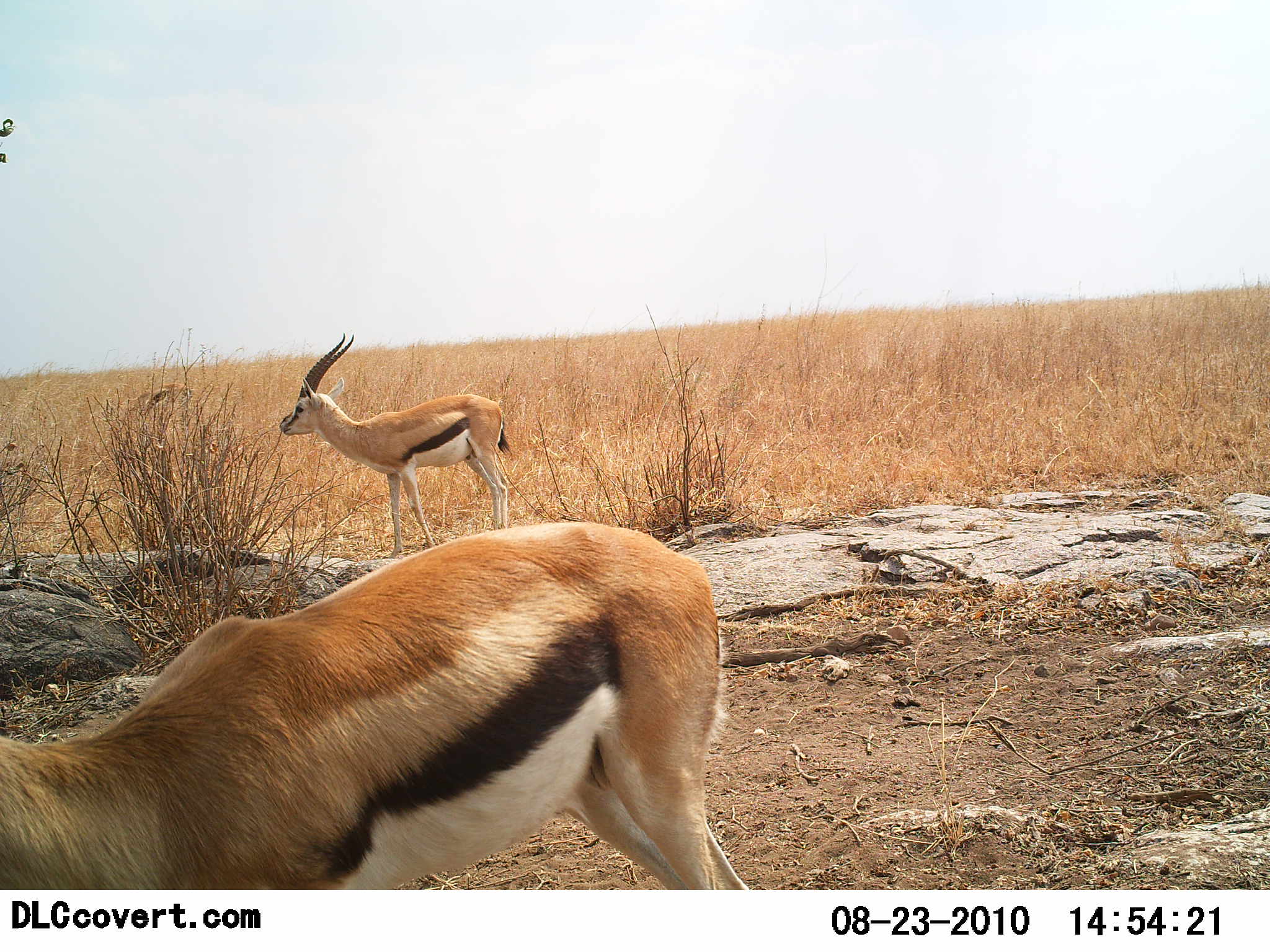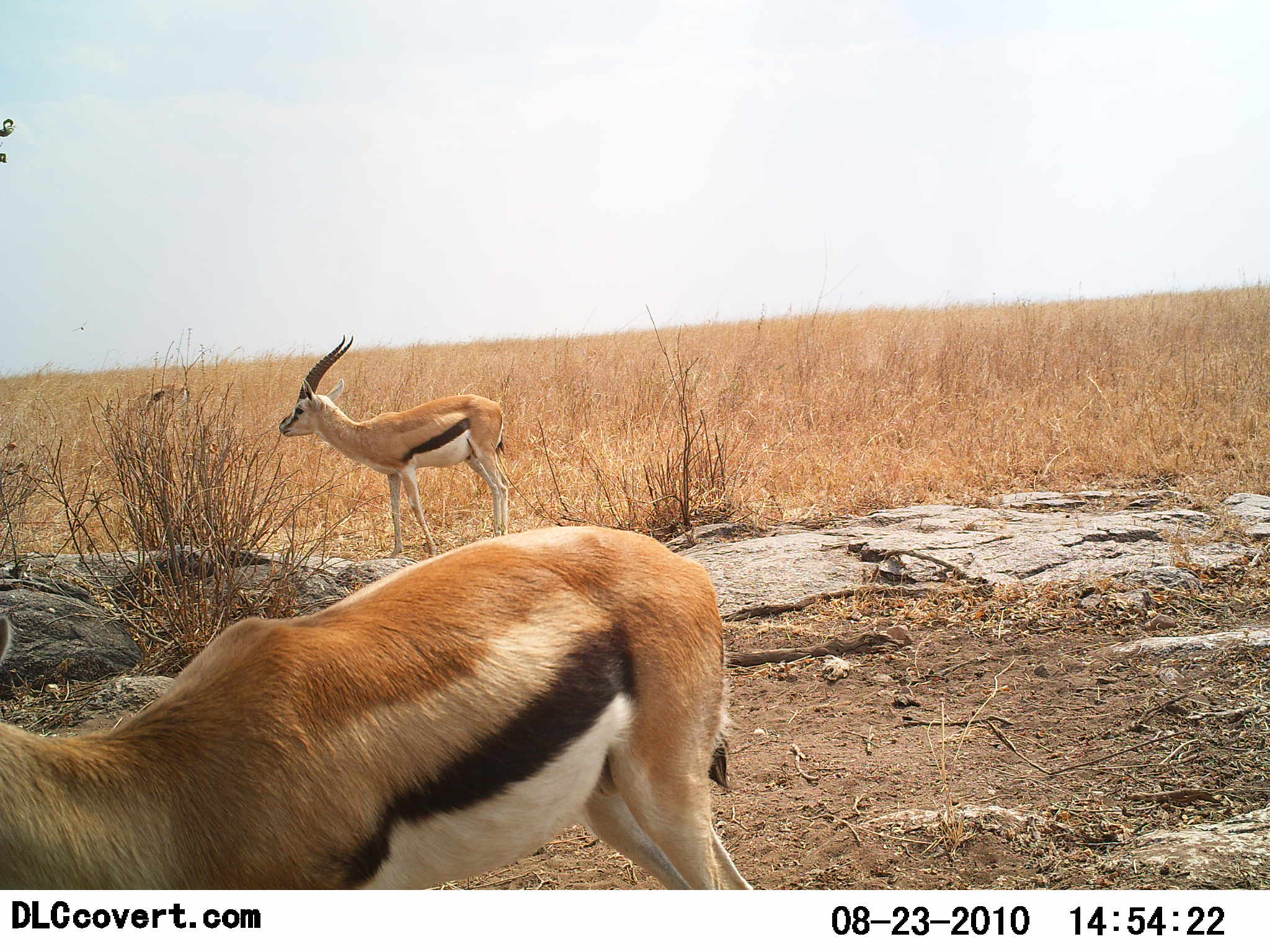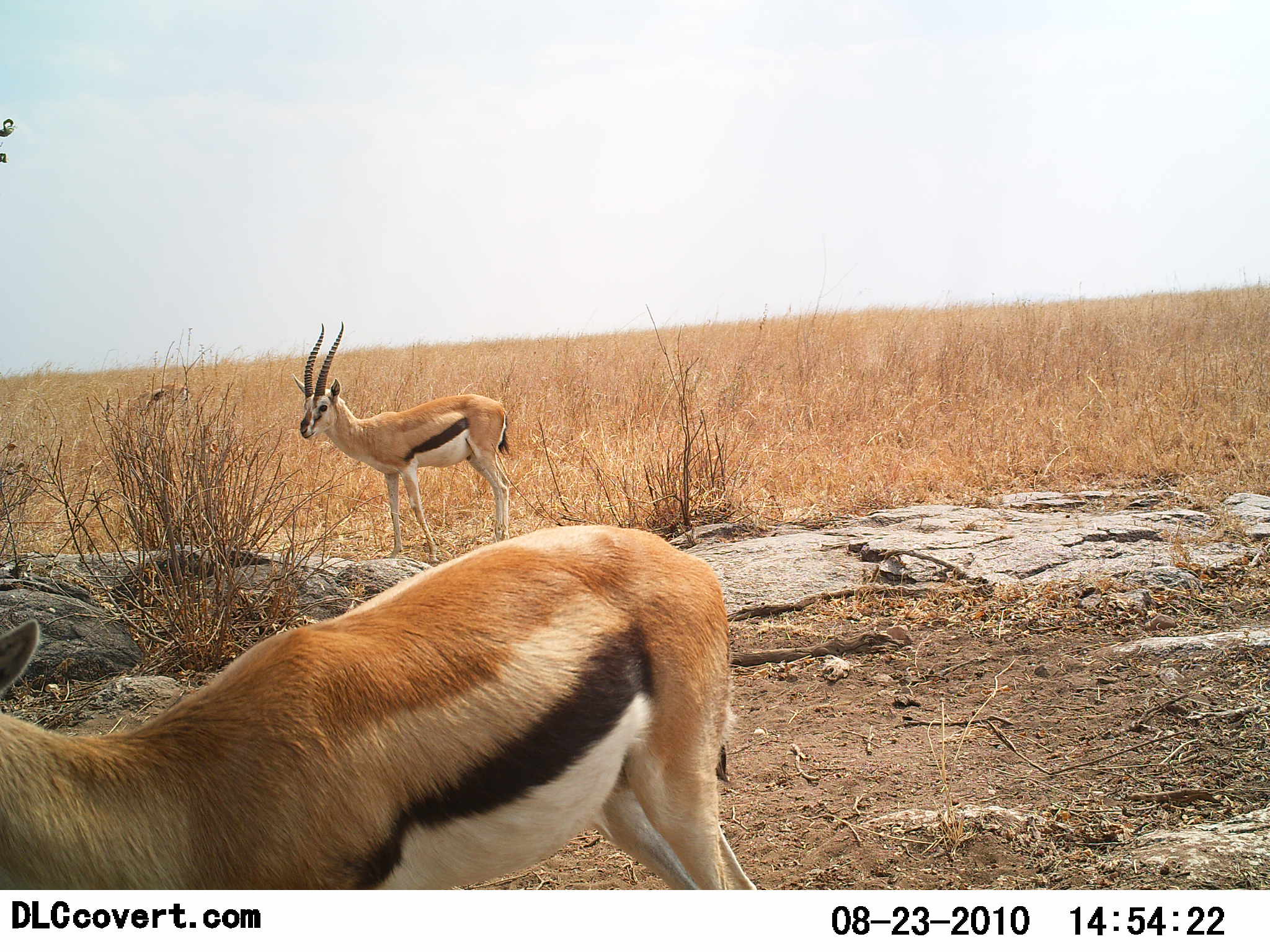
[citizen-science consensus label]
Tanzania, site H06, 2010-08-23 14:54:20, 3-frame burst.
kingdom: Animalia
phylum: Chordata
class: Mammalia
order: Artiodactyla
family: Bovidae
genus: Eudorcas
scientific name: Eudorcas thomsonii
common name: thomson's gazelle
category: gazellethomsons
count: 2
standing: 89%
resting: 0%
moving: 6%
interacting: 0%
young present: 0%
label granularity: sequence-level